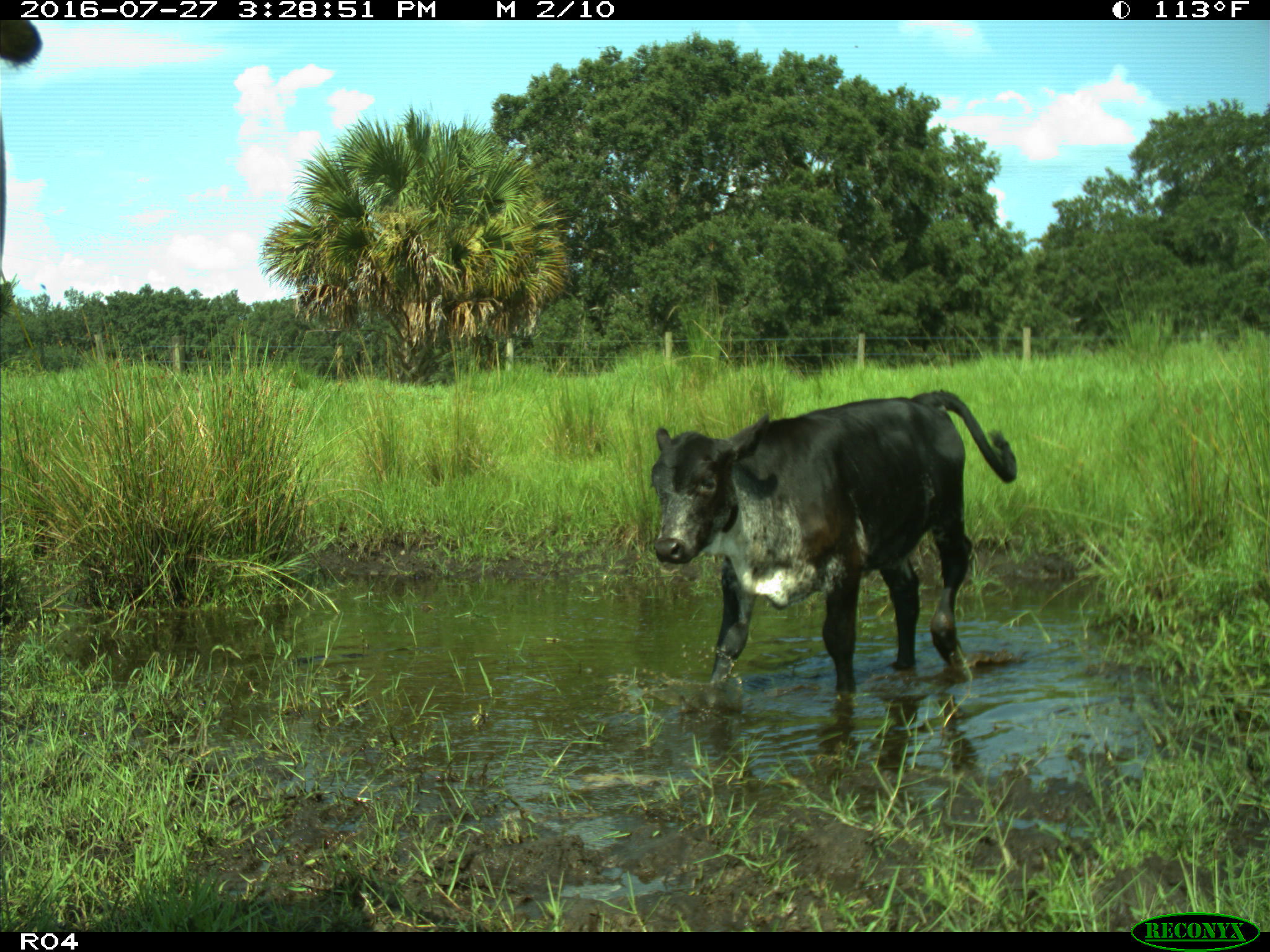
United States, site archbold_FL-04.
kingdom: Animalia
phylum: Chordata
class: Mammalia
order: Artiodactyla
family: Bovidae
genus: Bos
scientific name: Bos taurus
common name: domestic cow